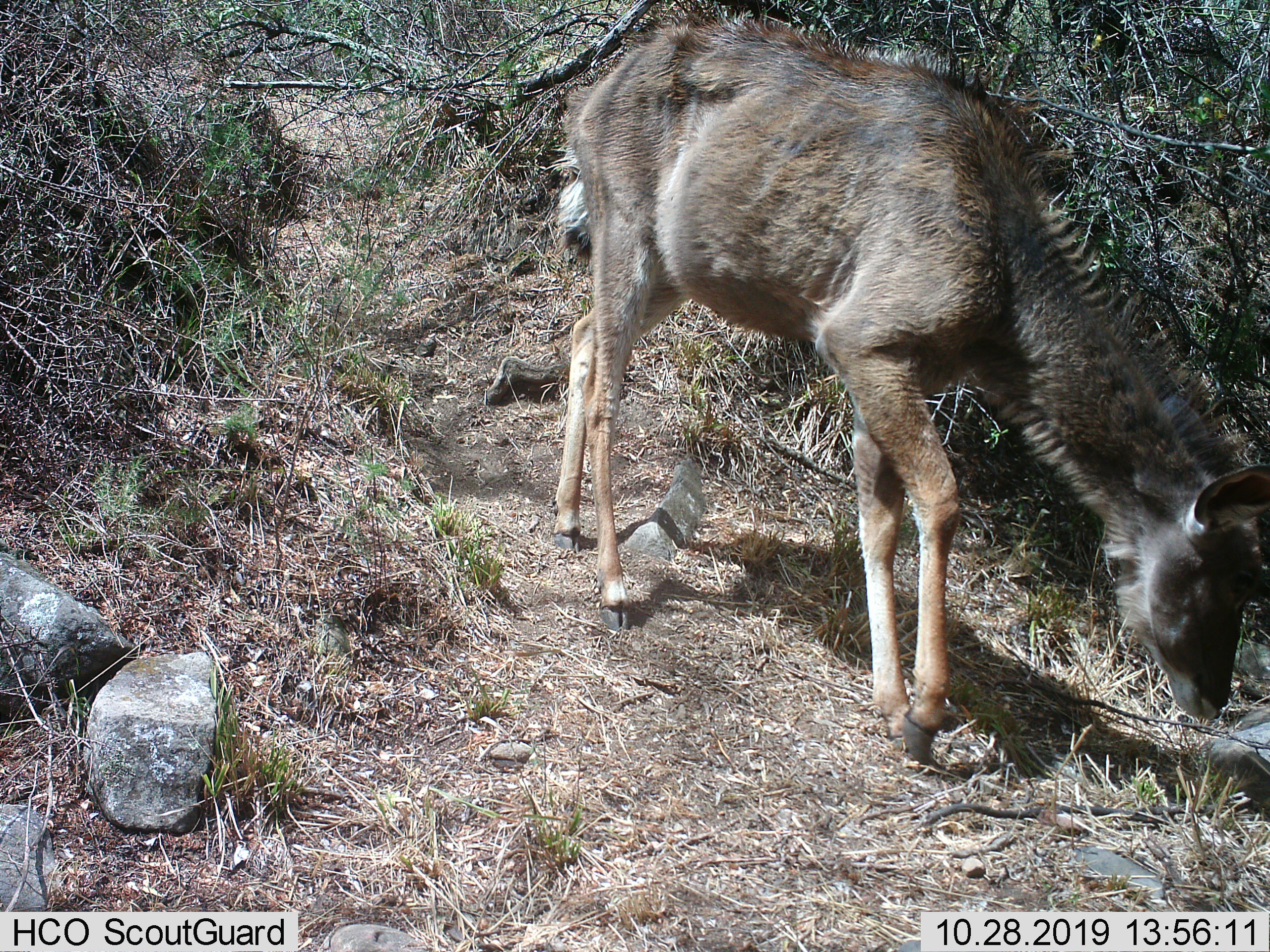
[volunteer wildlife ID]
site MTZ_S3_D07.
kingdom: Animalia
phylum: Chordata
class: Mammalia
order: Artiodactyla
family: Bovidae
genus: Tragelaphus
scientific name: Tragelaphus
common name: kudu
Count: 1.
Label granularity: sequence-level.